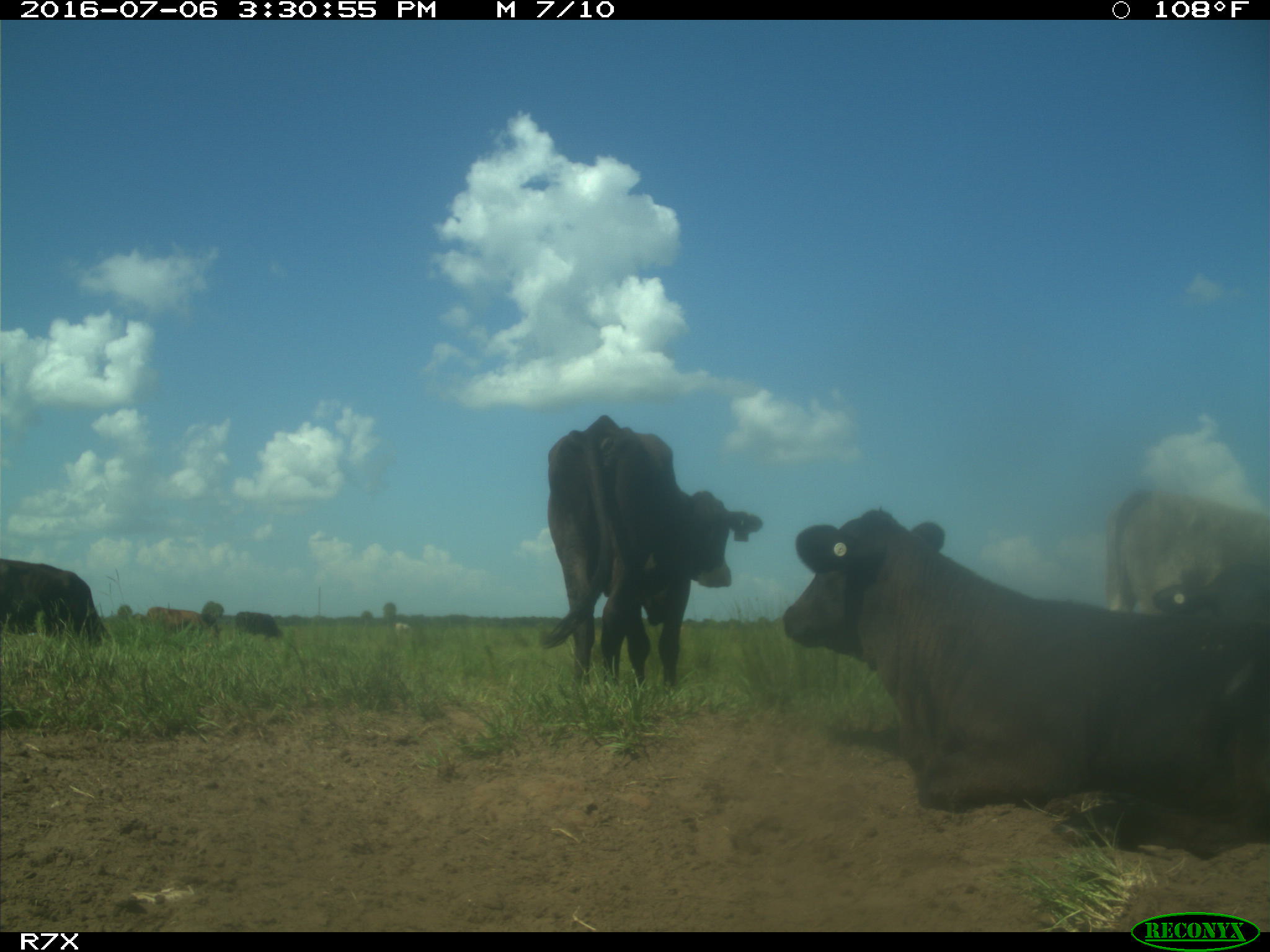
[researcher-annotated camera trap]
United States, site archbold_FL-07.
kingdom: Animalia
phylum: Chordata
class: Mammalia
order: Artiodactyla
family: Bovidae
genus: Bos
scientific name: Bos taurus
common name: domestic cow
Bos taurus (domestic cow).